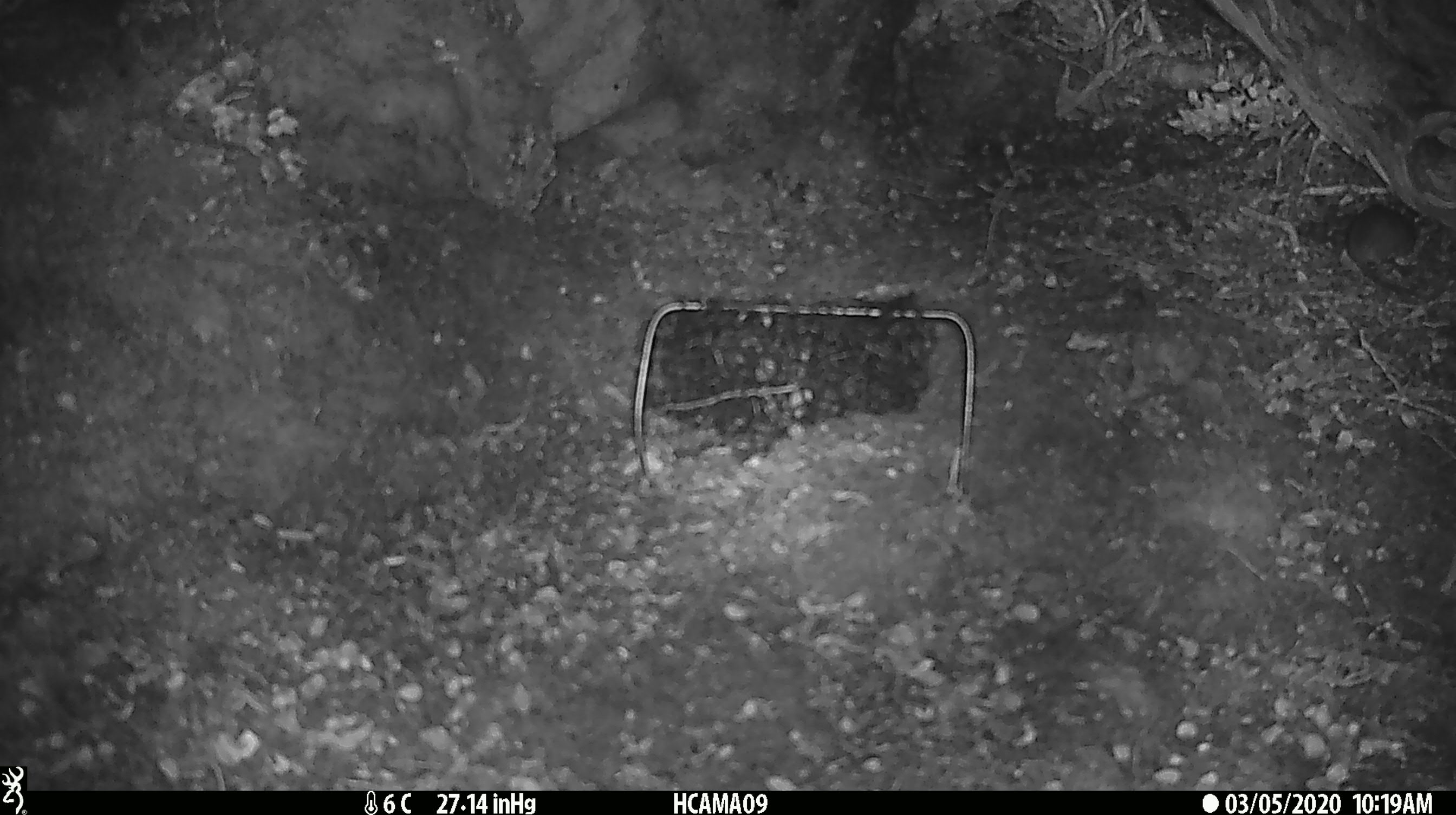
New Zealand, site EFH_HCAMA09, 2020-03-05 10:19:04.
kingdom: Animalia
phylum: Chordata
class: Mammalia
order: Rodentia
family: Muridae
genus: Mus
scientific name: Mus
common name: mouse